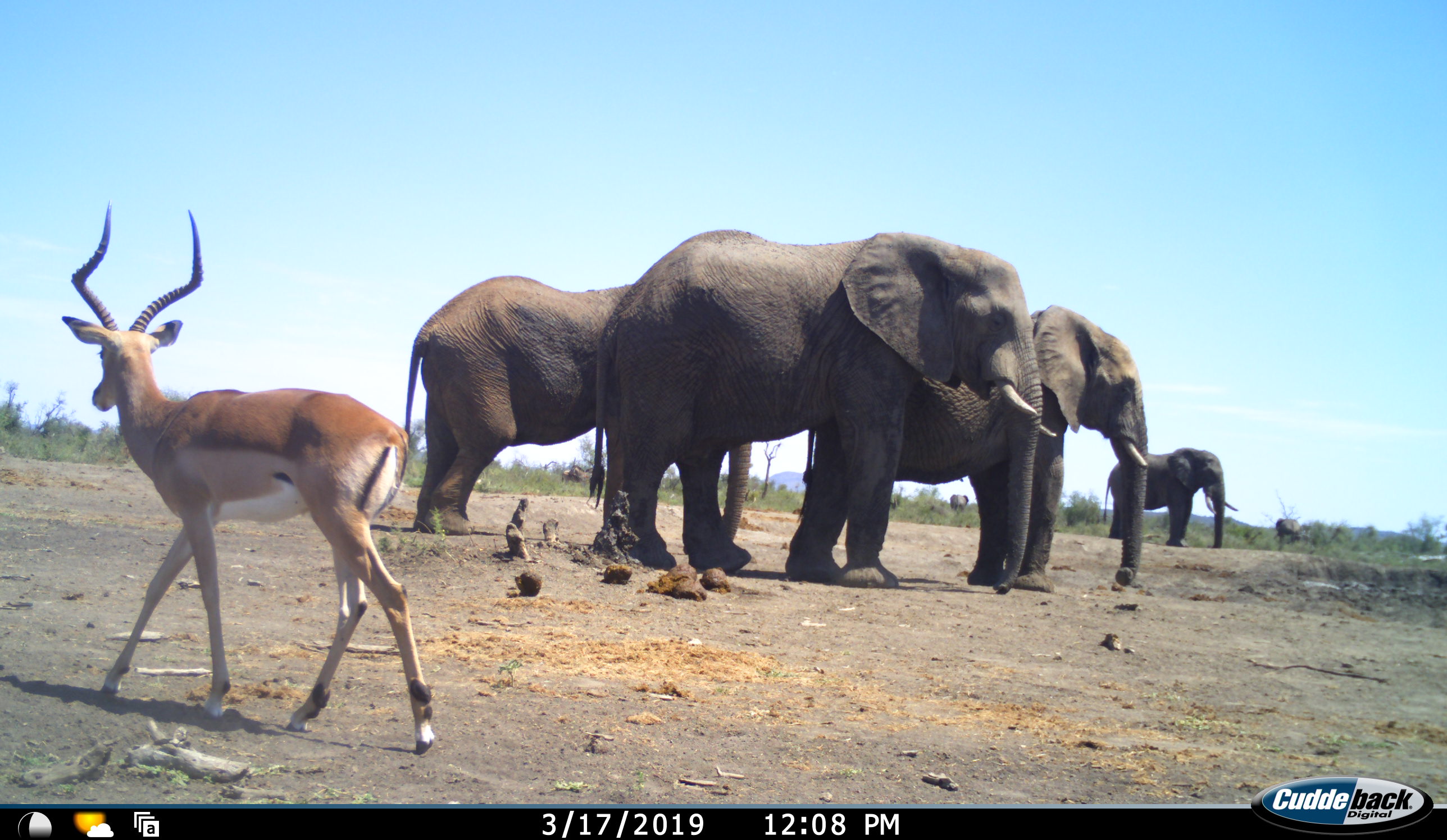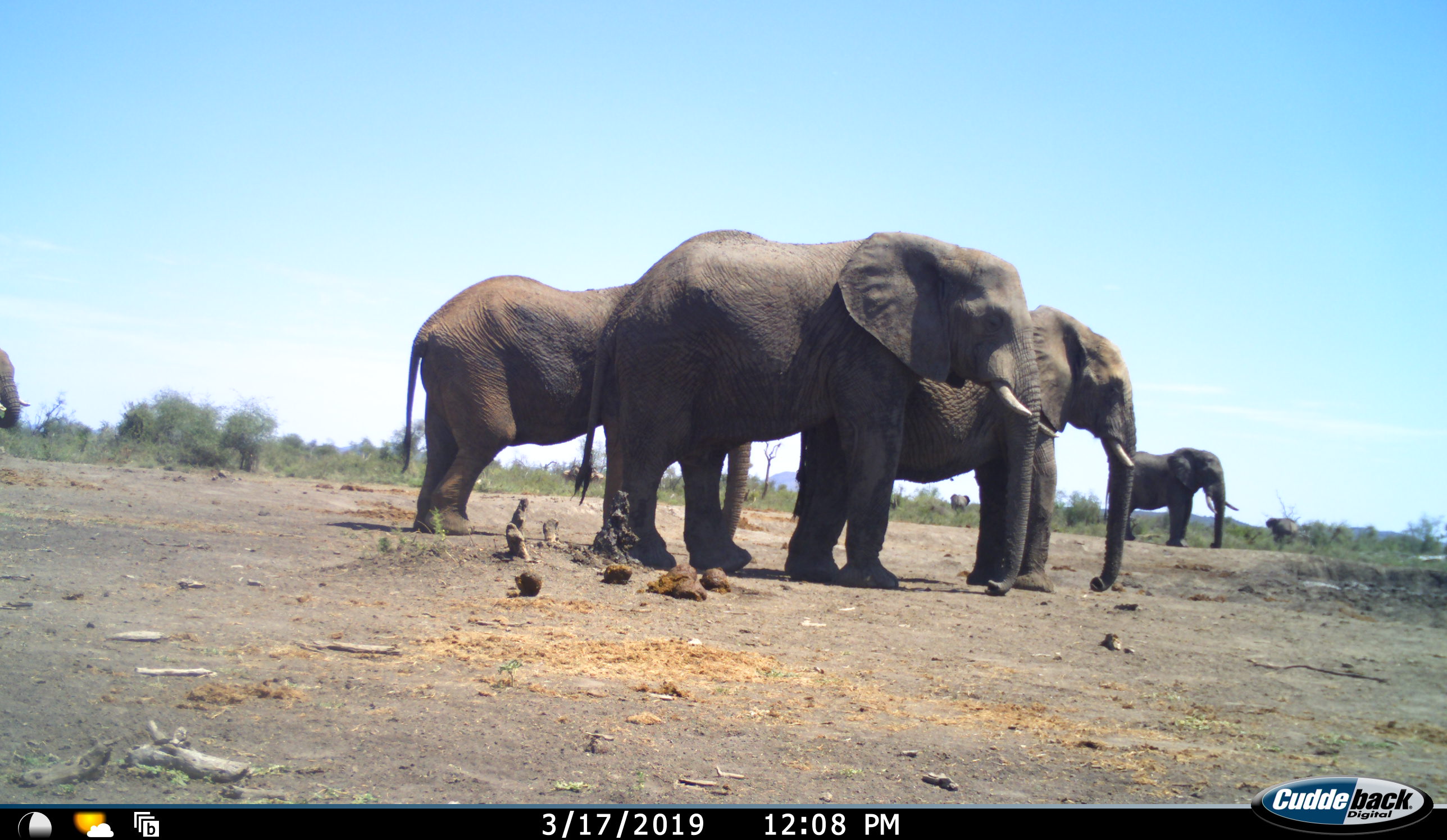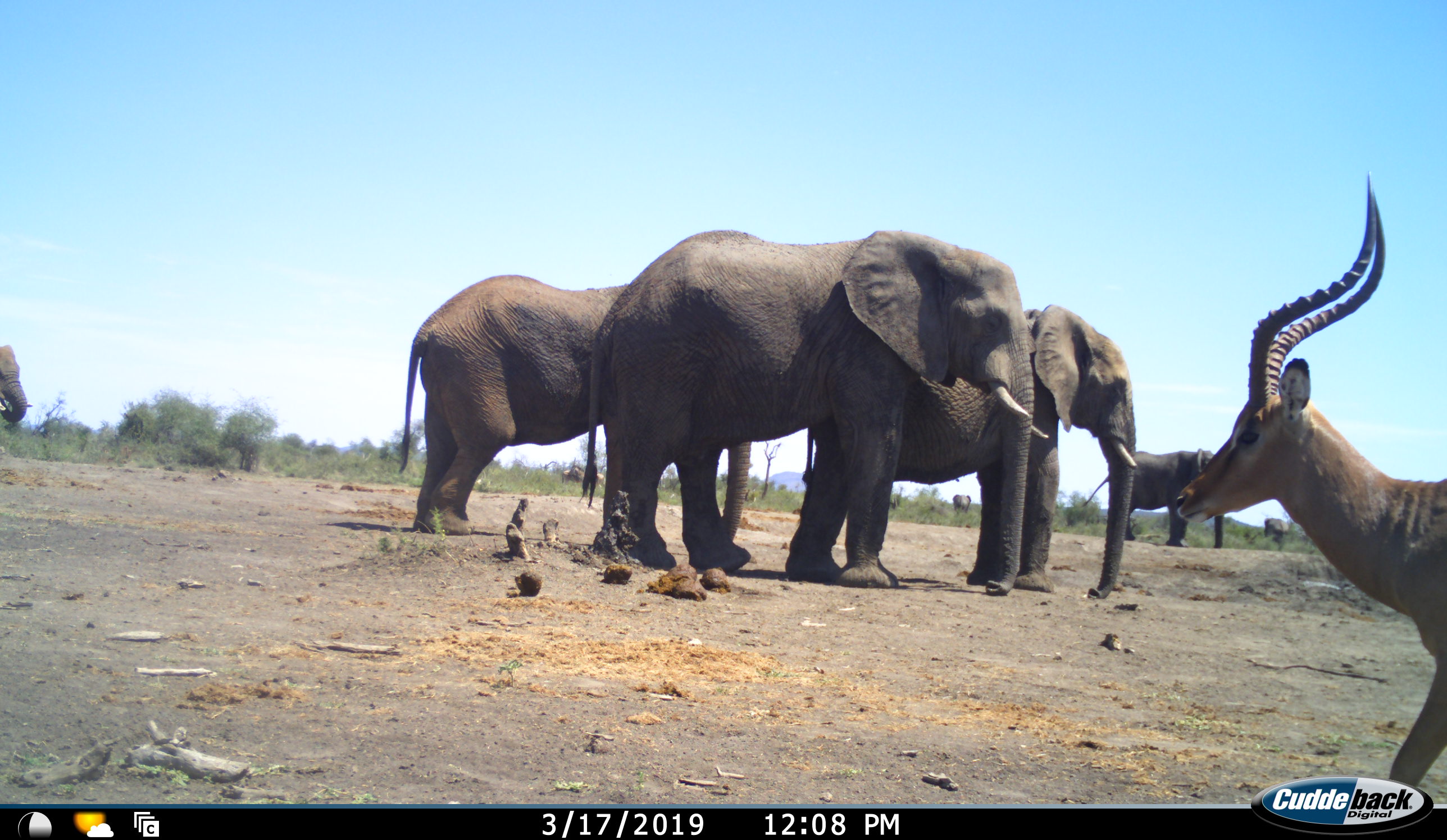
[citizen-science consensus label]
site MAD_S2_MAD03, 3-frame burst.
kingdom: Animalia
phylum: Chordata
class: Mammalia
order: Proboscidea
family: Elephantidae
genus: Loxodonta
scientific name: Loxodonta africana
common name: african bush elephant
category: elephant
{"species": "elephant (african bush elephant) (Loxodonta africana)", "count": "6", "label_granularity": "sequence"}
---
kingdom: Animalia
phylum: Chordata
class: Mammalia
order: Artiodactyla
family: Bovidae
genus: Aepyceros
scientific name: Aepyceros melampus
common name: impala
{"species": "impala (Aepyceros melampus)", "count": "1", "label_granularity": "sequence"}